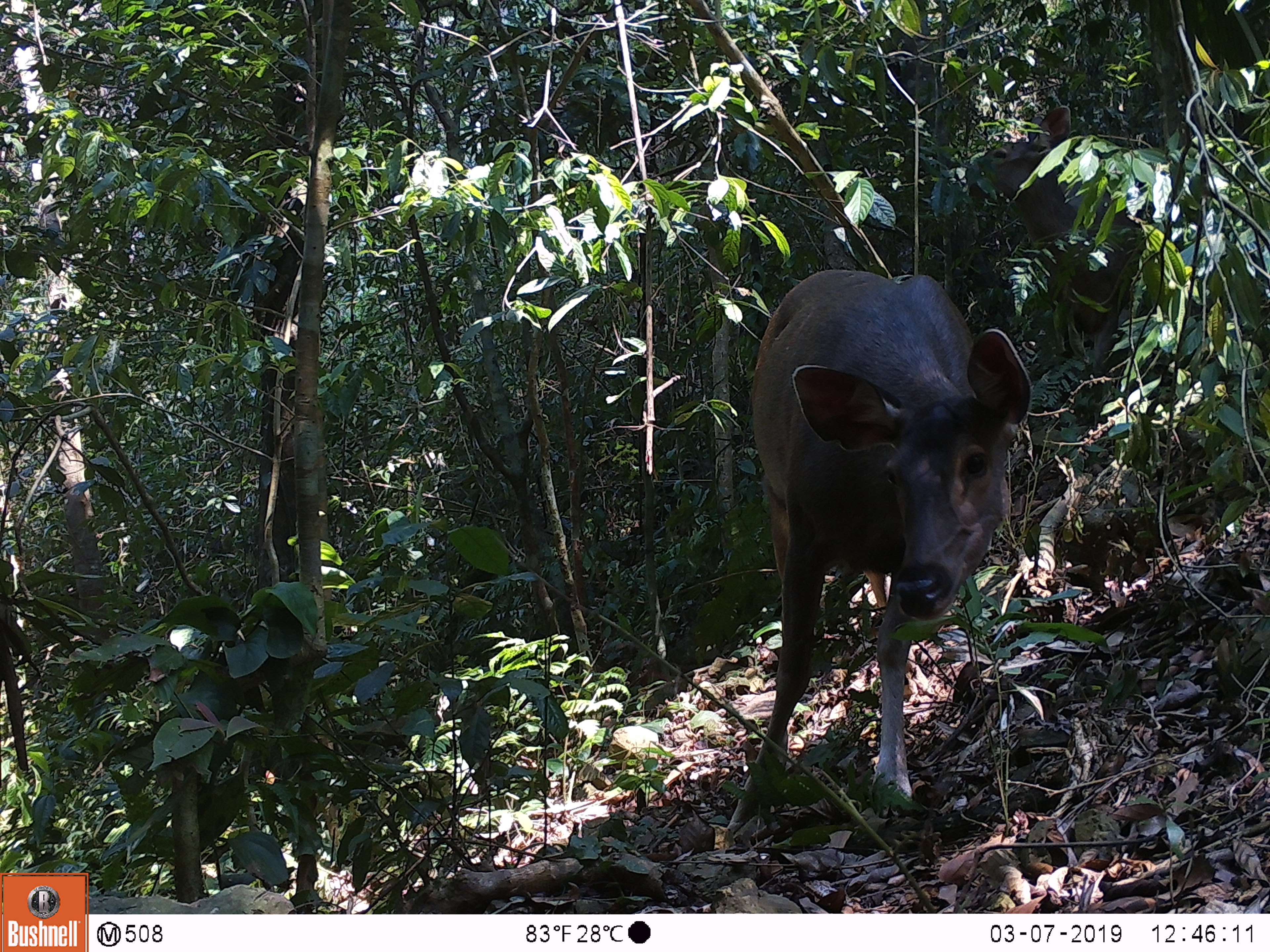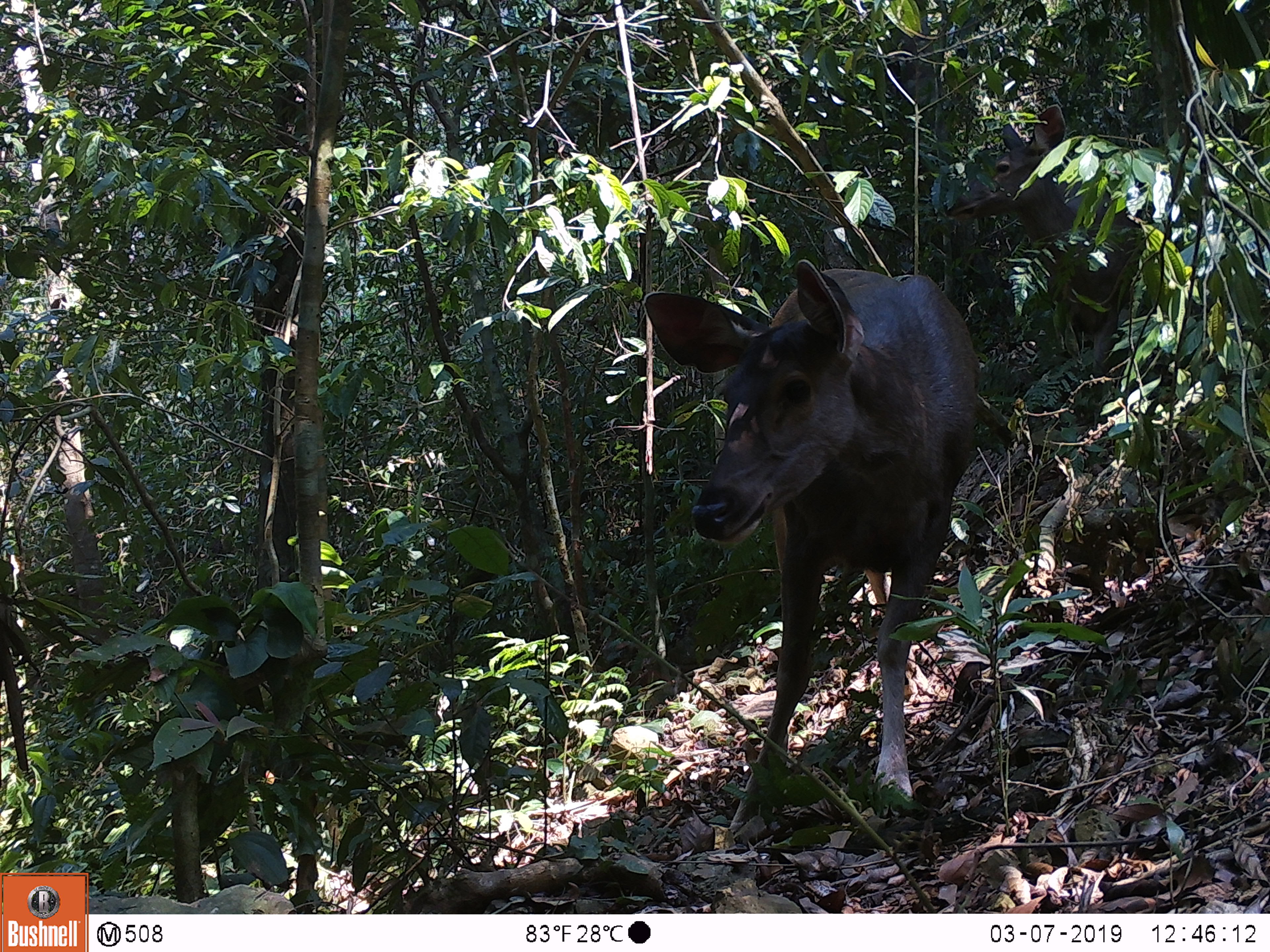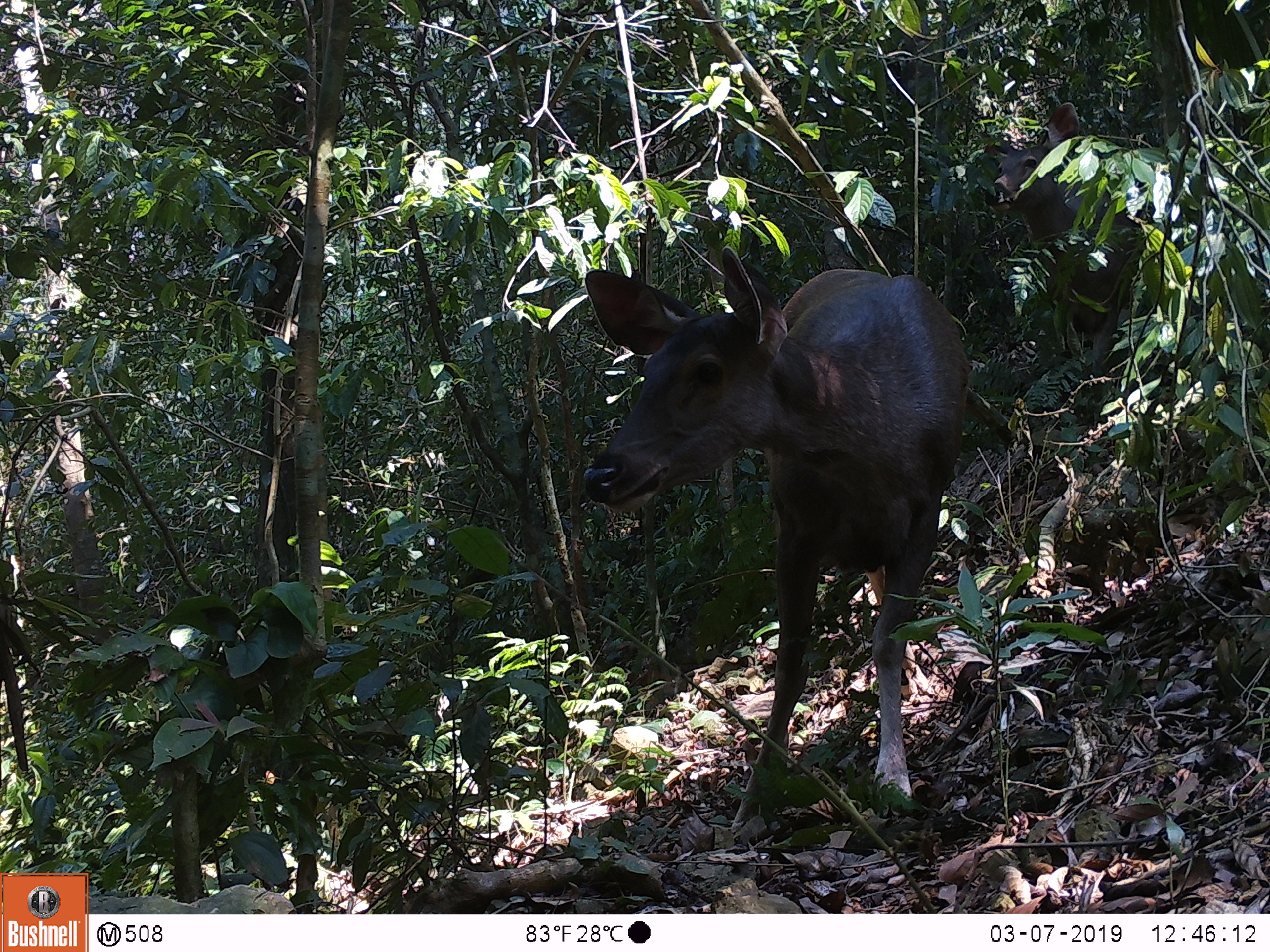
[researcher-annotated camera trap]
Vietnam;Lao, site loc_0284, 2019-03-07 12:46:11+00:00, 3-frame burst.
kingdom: Animalia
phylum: Chordata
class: Mammalia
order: Artiodactyla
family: Cervidae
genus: Rusa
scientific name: Rusa unicolor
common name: sambar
Sambar (Rusa unicolor). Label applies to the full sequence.